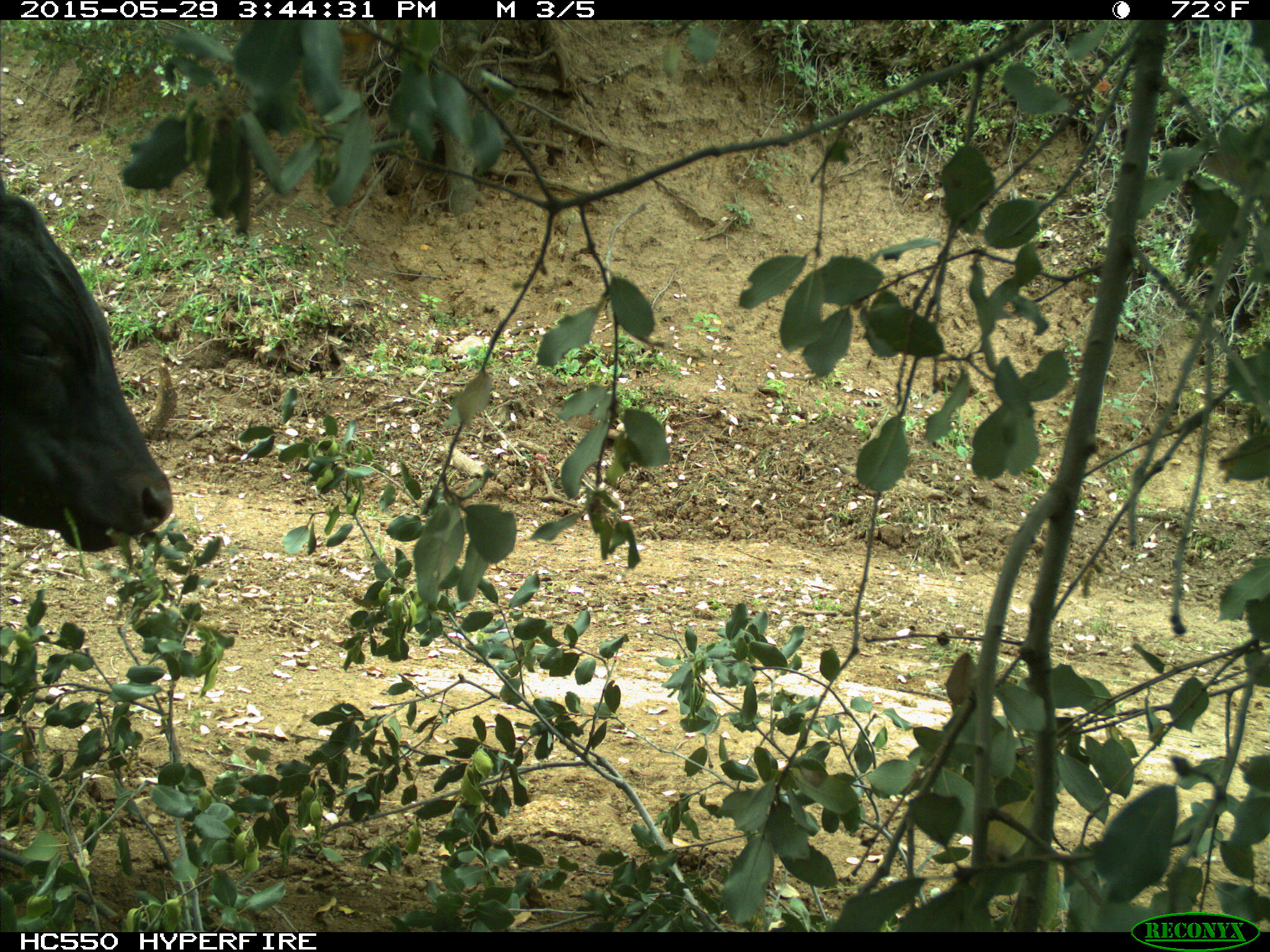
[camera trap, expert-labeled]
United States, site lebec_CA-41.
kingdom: Animalia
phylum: Chordata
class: Mammalia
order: Artiodactyla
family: Bovidae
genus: Bos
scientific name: Bos taurus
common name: domestic cow